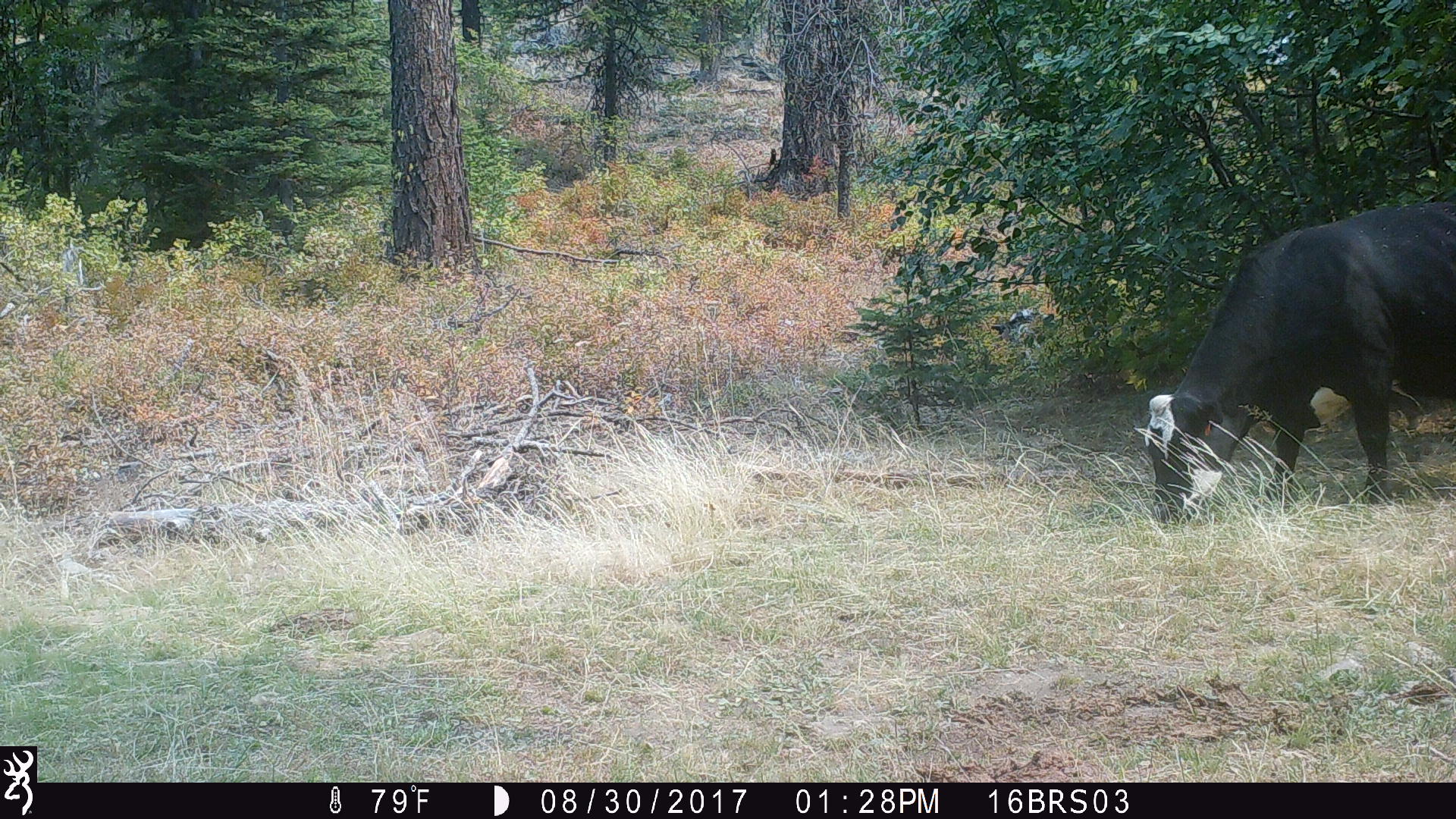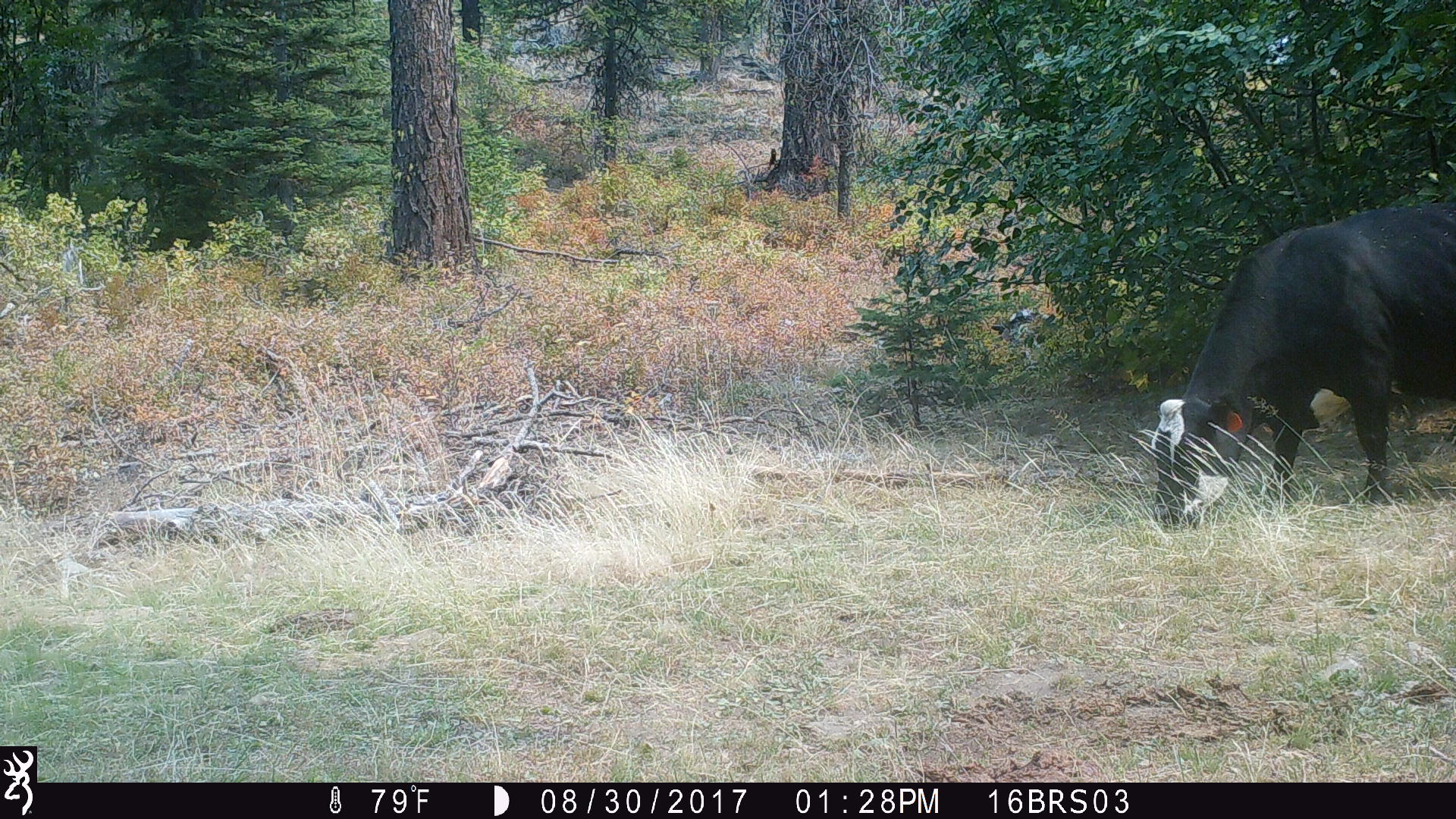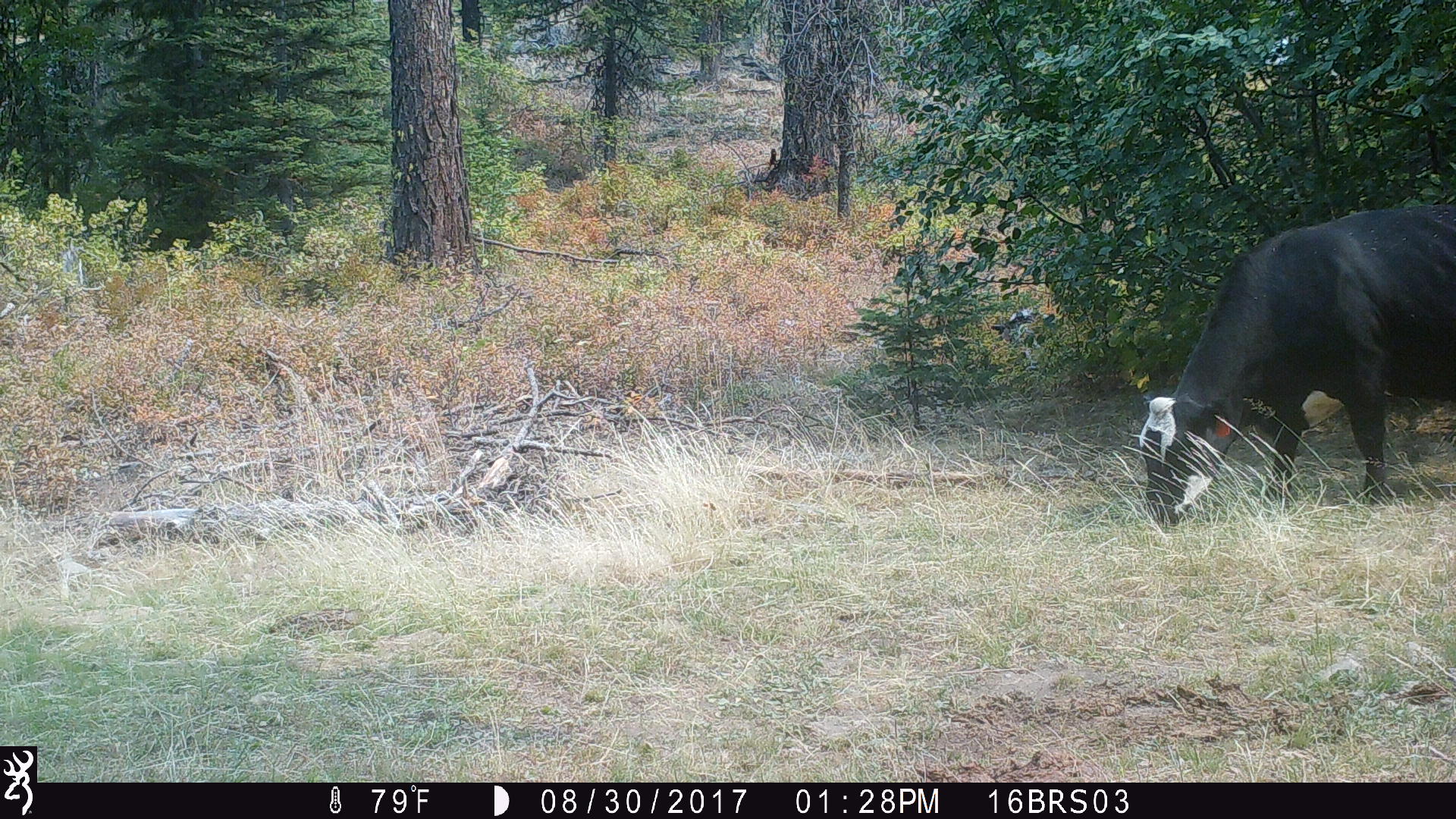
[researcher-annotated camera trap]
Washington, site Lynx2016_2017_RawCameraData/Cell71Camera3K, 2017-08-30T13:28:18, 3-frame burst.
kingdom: Animalia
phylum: Chordata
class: Mammalia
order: Artiodactyla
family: Bovidae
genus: Bos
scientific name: Bos taurus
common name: domestic cattle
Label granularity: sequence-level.